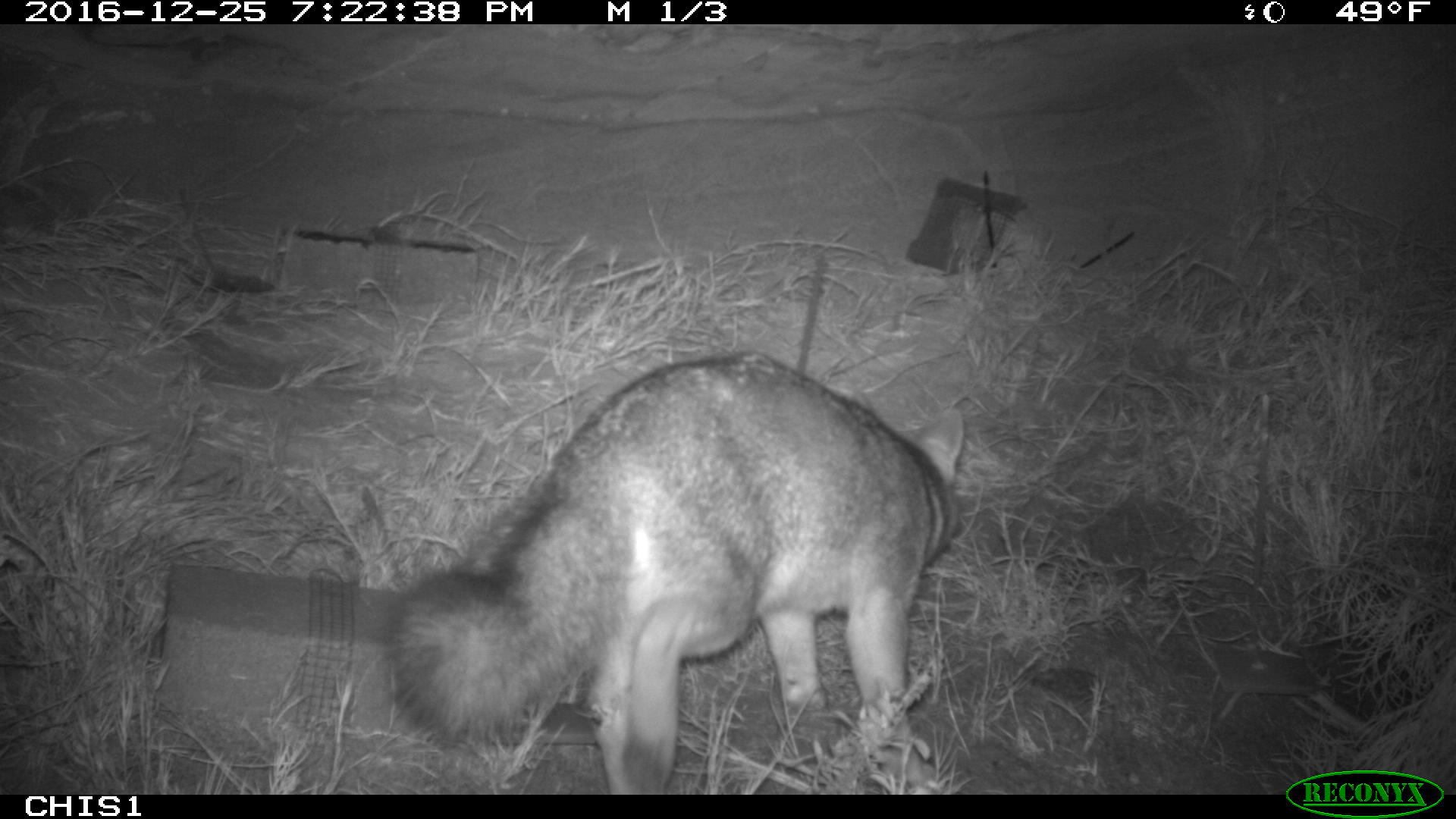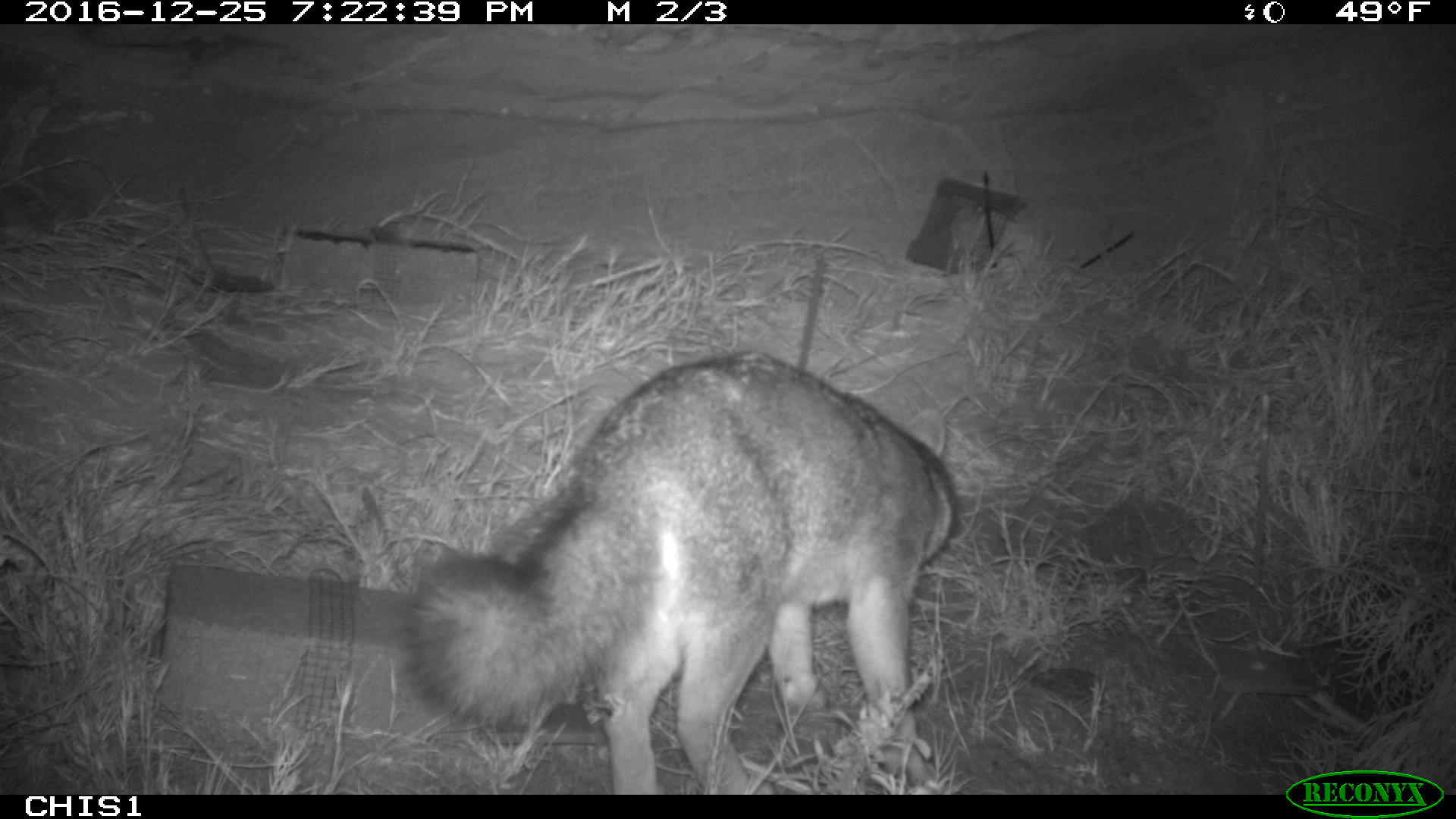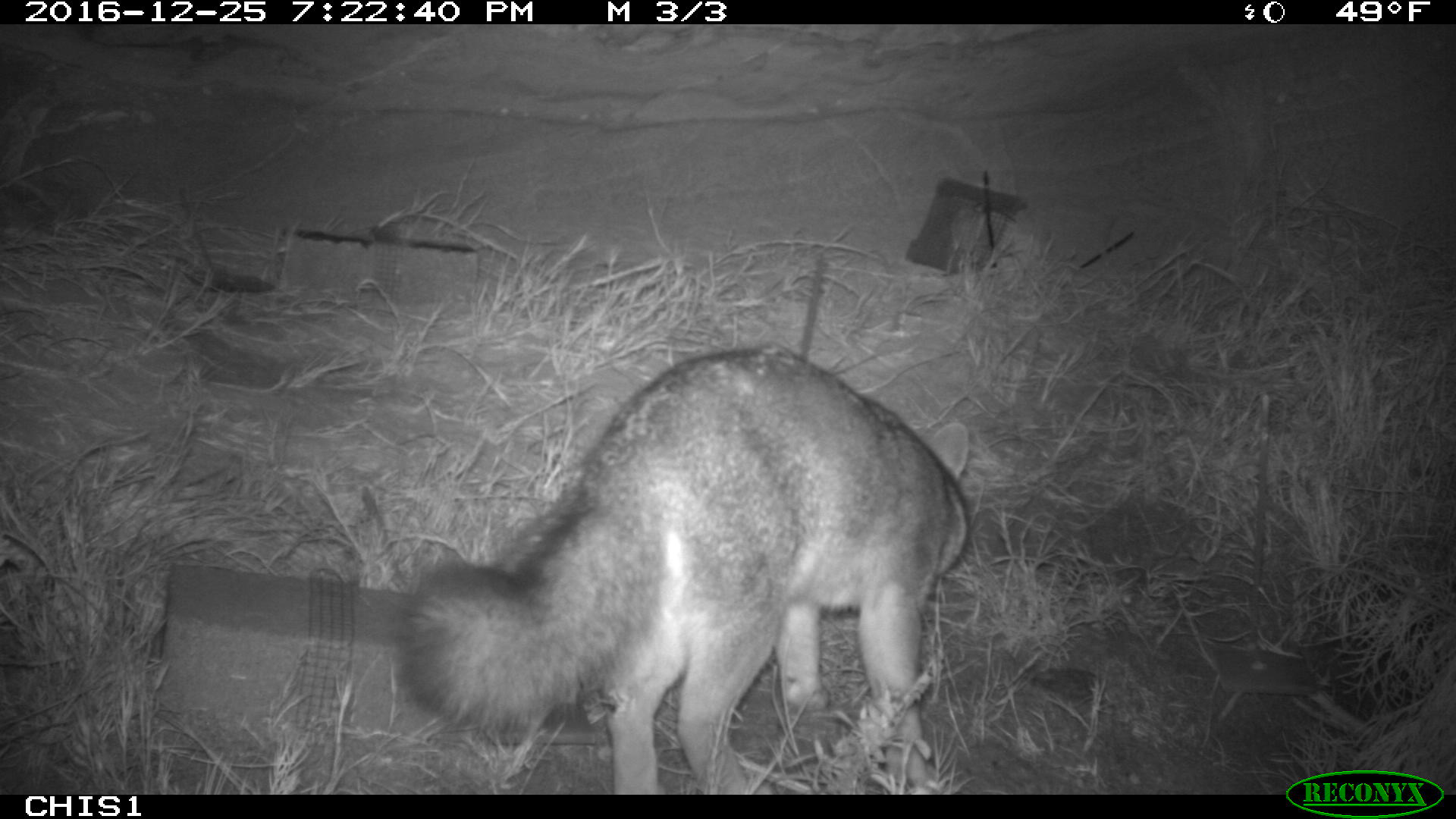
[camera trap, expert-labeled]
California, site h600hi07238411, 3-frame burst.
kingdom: Animalia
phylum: Chordata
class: Mammalia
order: Carnivora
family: Canidae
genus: Urocyon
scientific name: Urocyon littoralis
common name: island fox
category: fox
Fox (island fox) (Urocyon littoralis).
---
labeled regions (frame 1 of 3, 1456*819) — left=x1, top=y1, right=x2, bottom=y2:
fox: left=385, top=354, right=962, bottom=794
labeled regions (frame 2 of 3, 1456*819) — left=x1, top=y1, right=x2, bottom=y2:
fox: left=403, top=350, right=957, bottom=795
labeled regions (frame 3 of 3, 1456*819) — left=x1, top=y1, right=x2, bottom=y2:
fox: left=394, top=339, right=971, bottom=793